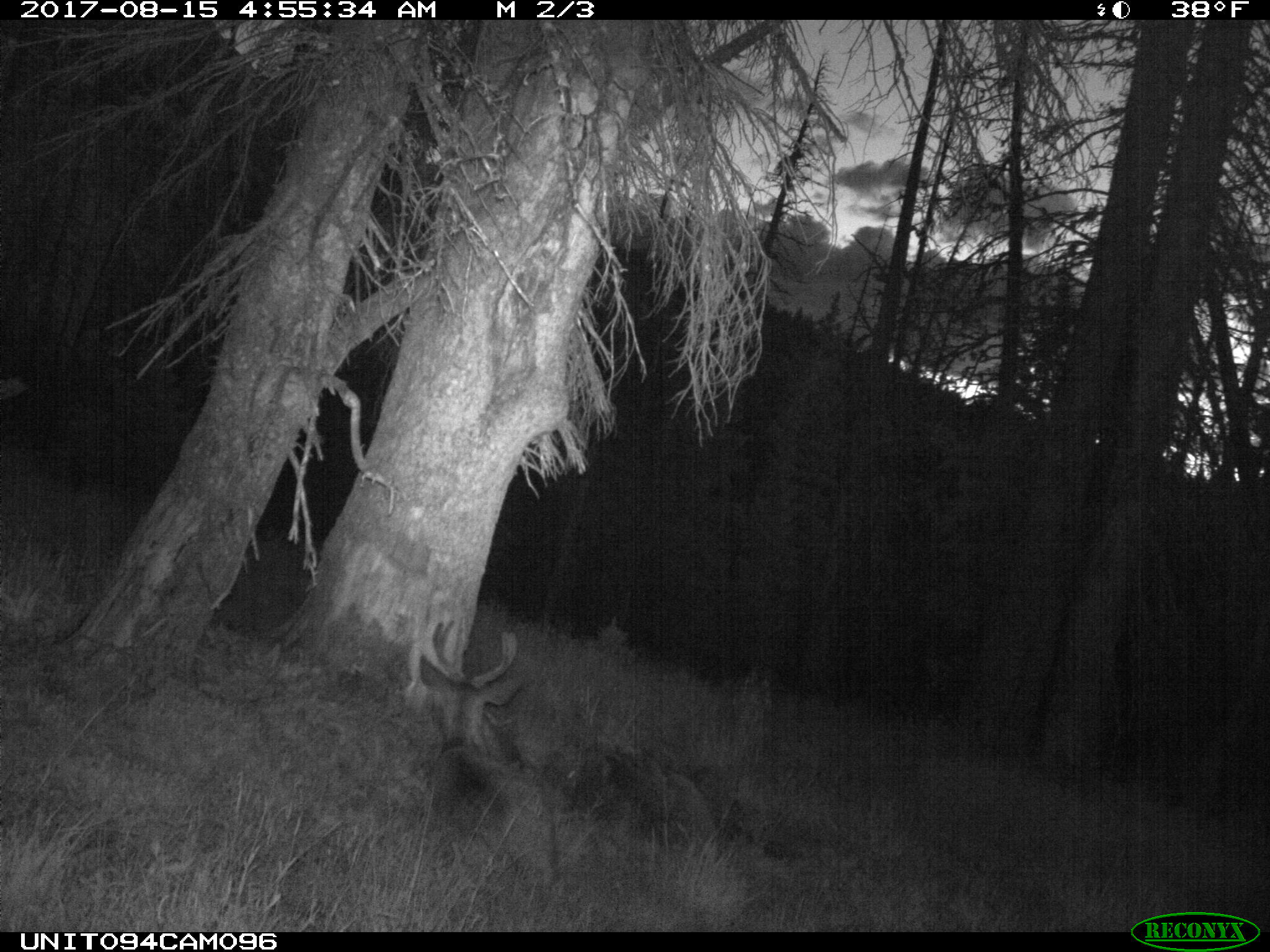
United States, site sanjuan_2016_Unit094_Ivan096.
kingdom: Animalia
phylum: Chordata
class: Mammalia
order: Artiodactyla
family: Cervidae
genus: Odocoileus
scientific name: Odocoileus hemionus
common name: mule deer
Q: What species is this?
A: Odocoileus hemionus (mule deer).